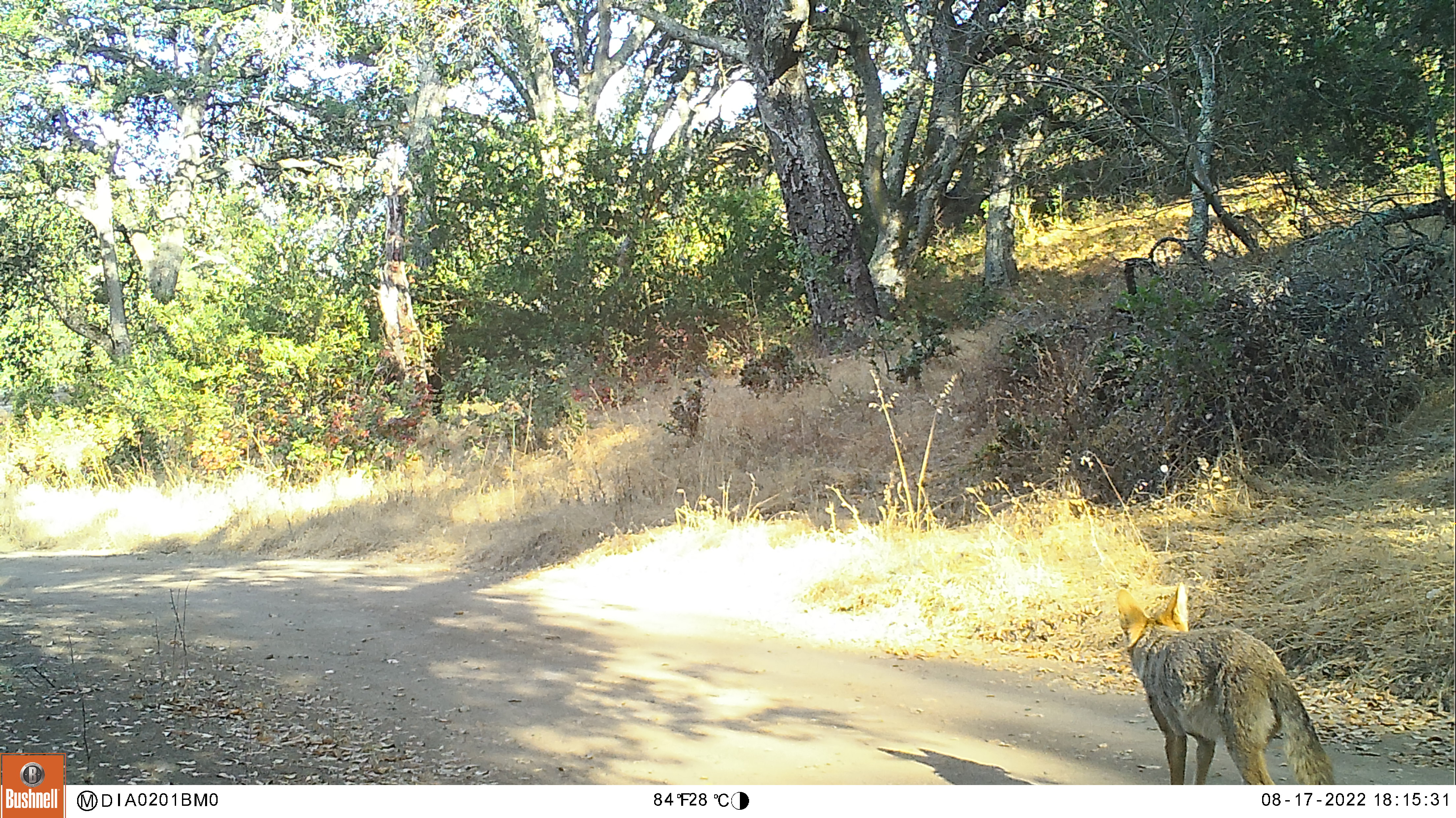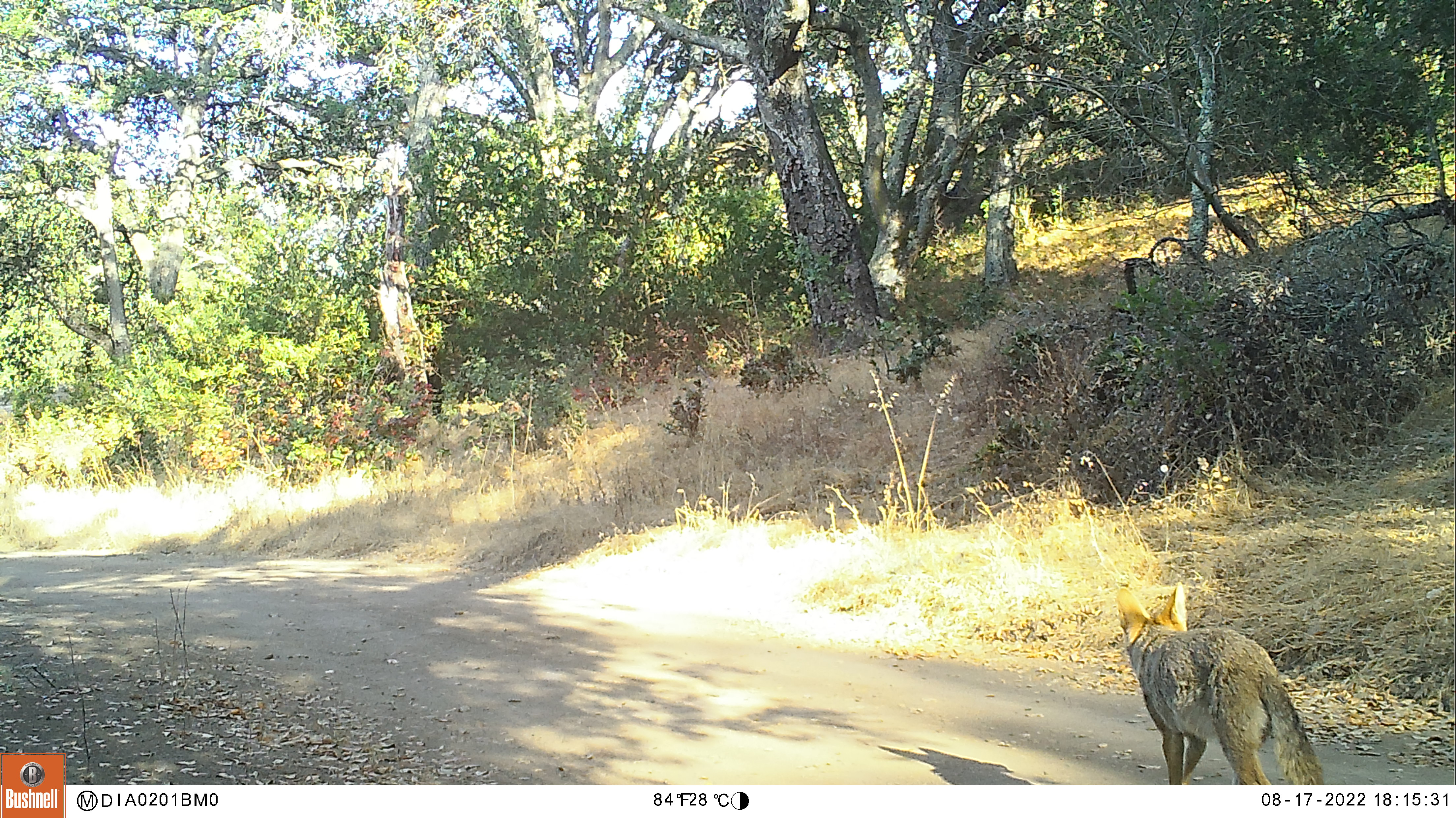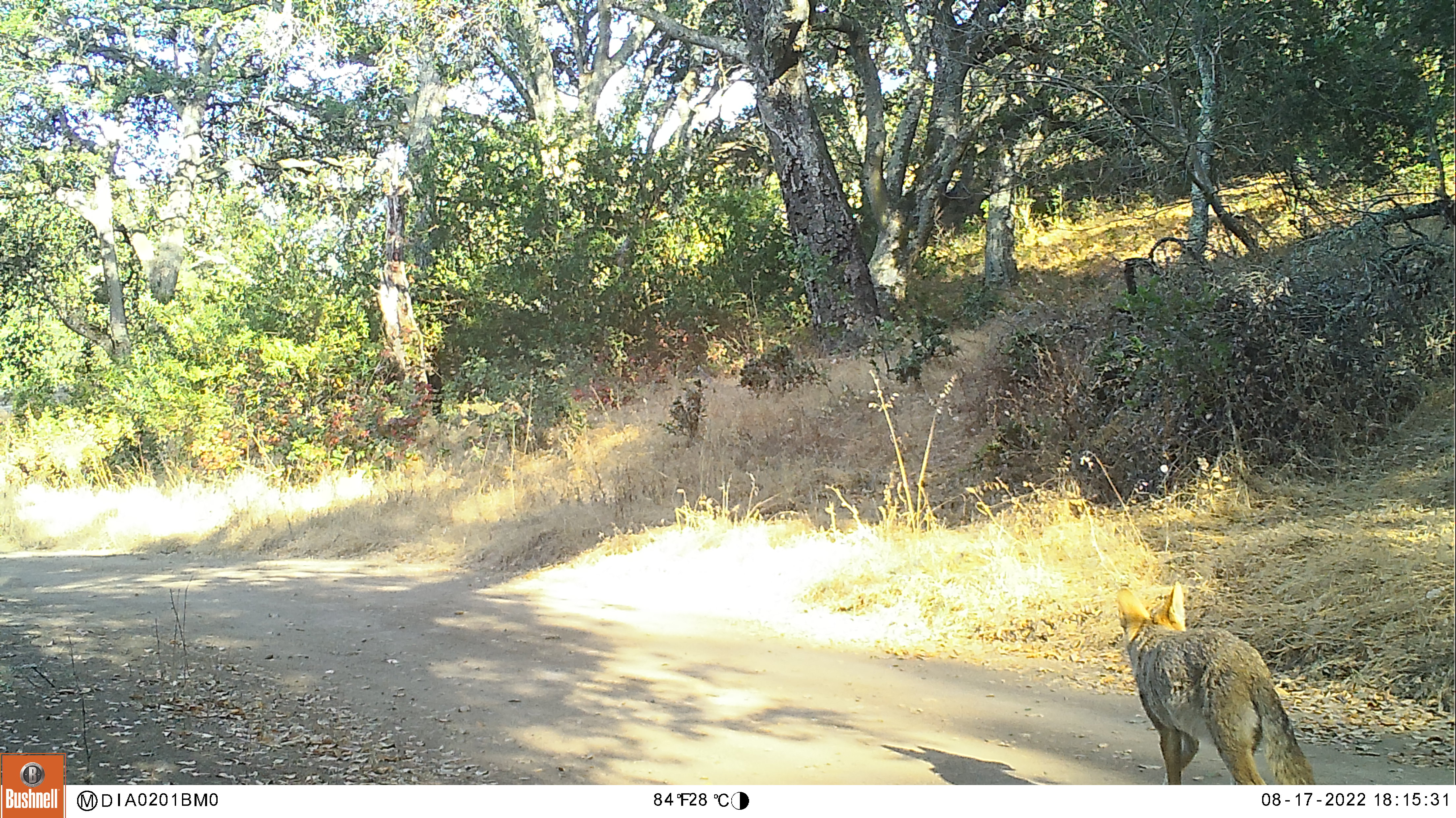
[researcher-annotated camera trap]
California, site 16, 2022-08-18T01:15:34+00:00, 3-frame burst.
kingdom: Animalia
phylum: Chordata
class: Mammalia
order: Carnivora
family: Canidae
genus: Canis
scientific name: Canis latrans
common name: coyote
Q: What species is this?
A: Coyote (Canis latrans).